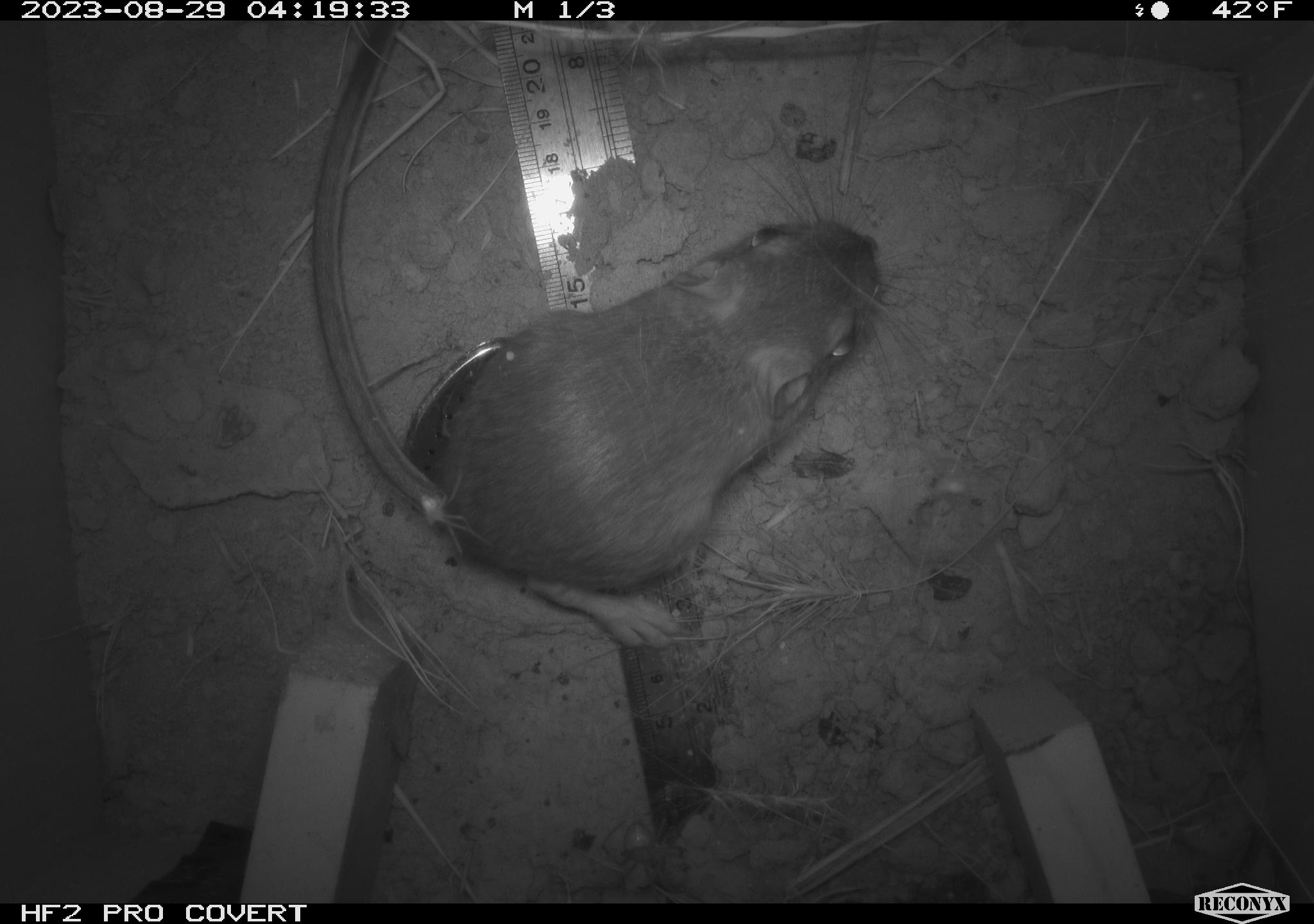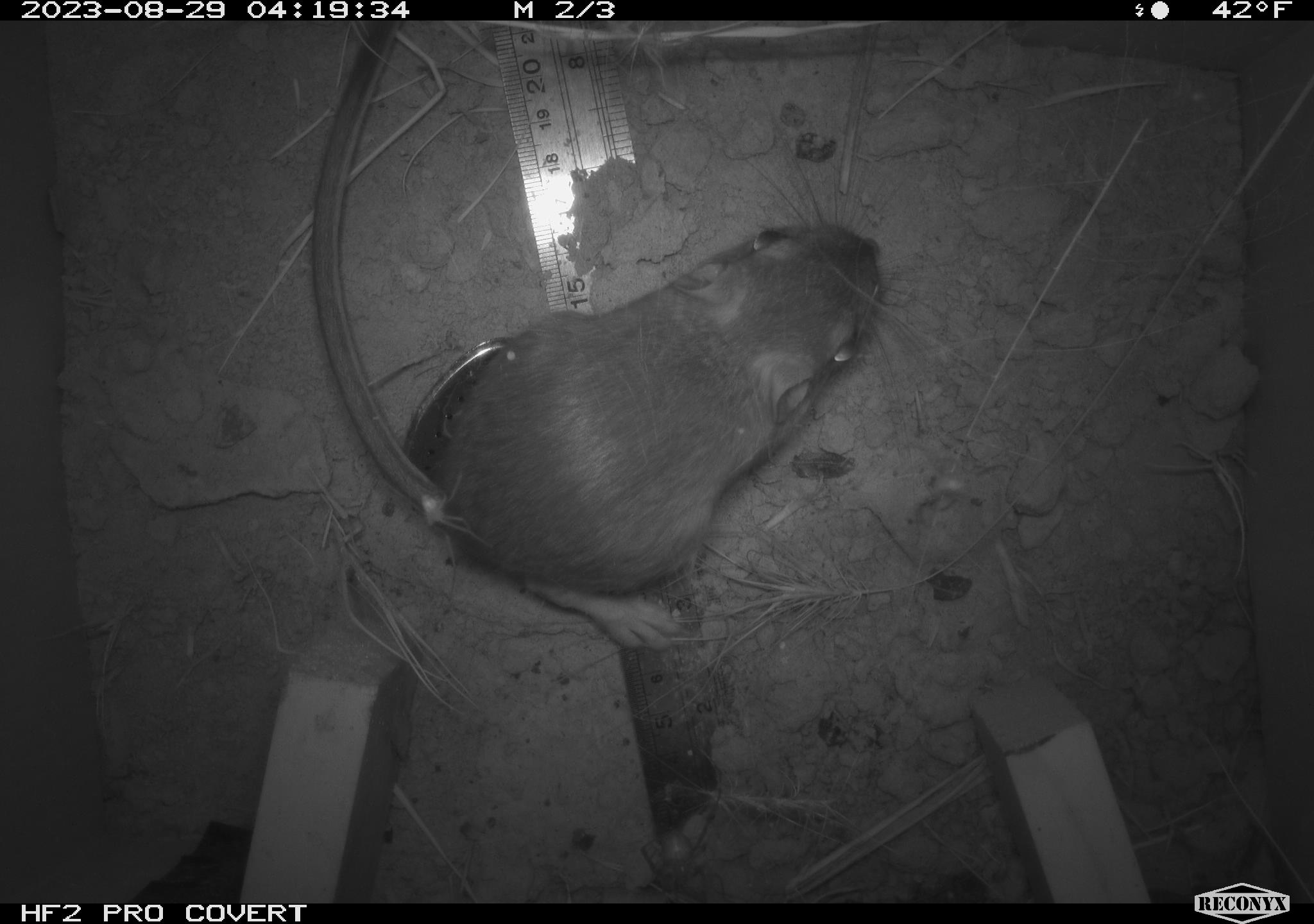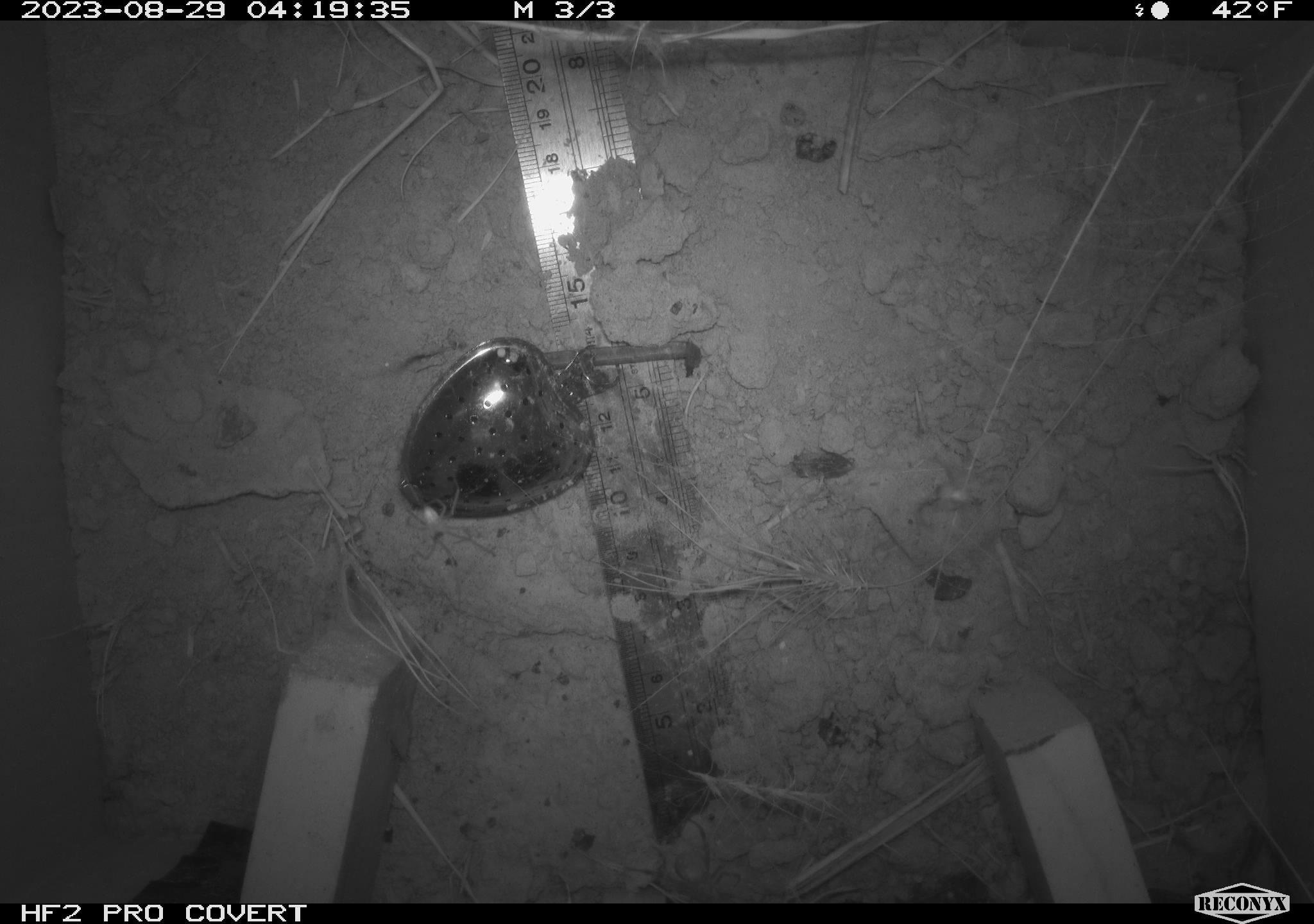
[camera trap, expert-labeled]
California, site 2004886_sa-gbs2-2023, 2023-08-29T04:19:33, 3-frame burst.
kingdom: Animalia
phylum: Chordata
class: Mammalia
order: Rodentia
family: Heteromyidae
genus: Dipodomys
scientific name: Dipodomys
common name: kangaroo rats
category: dipodomys species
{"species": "dipodomys species (kangaroo rats) (Dipodomys)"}